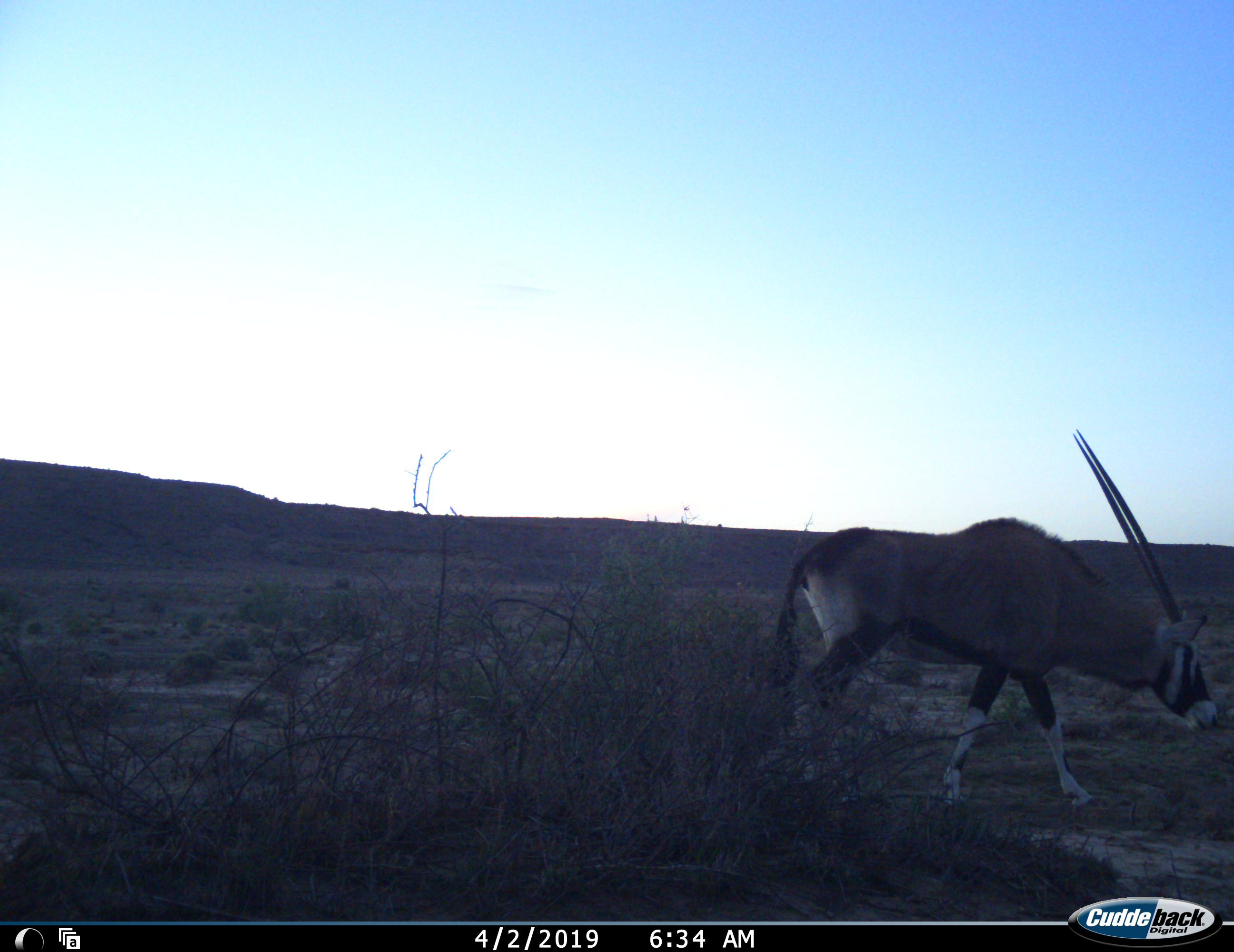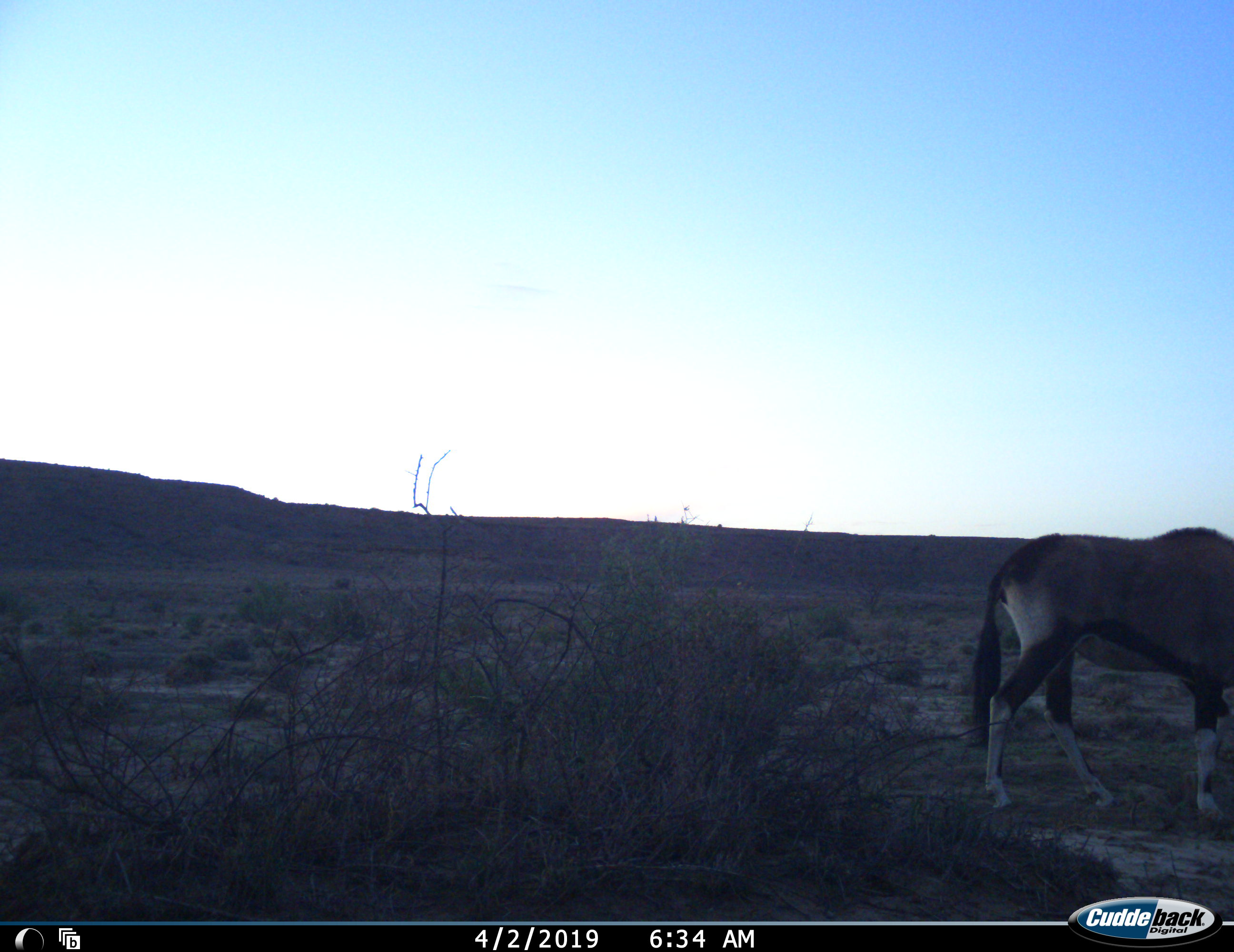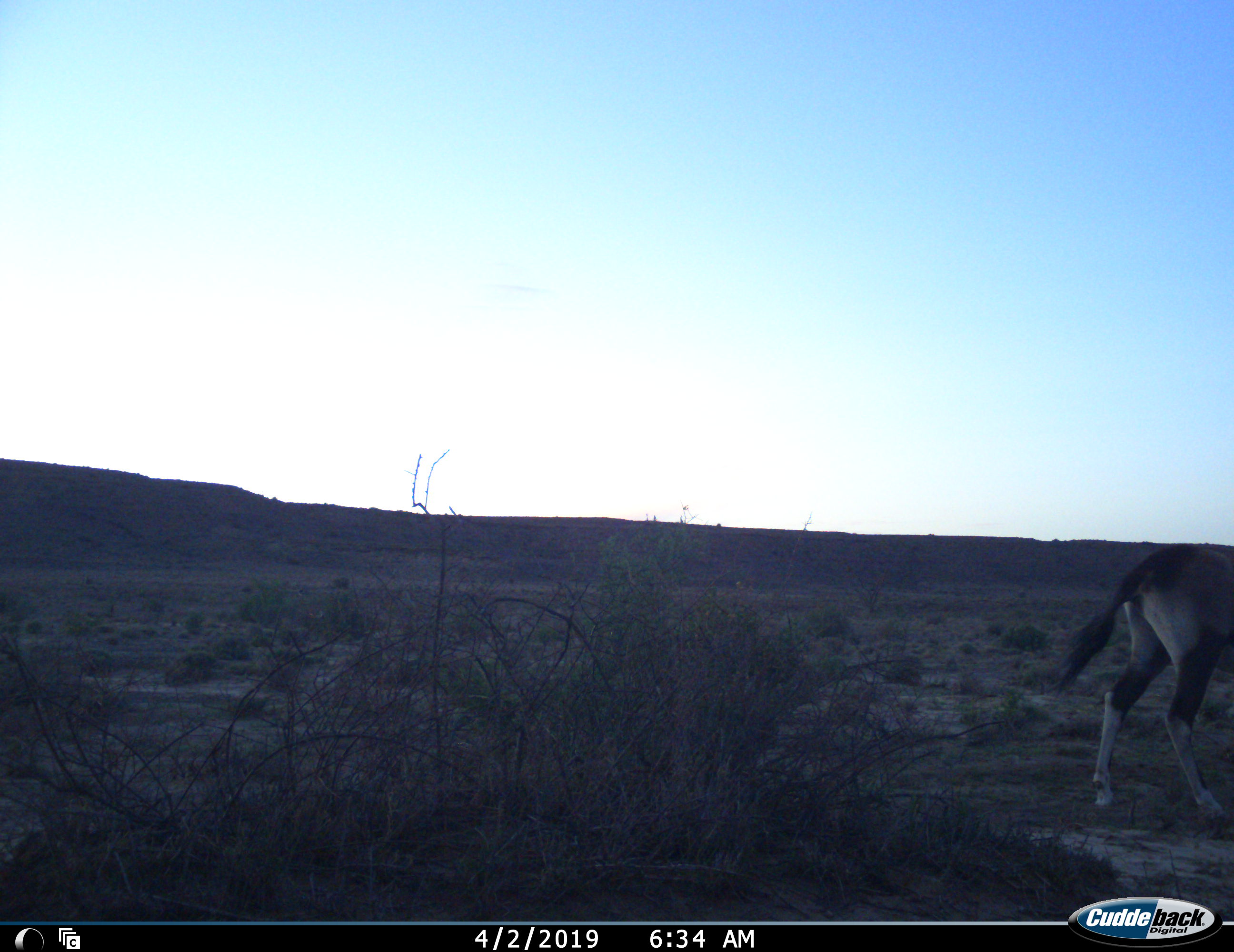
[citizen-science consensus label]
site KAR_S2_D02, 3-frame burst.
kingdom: Animalia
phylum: Chordata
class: Mammalia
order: Artiodactyla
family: Bovidae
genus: Oryx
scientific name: Oryx gazella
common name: gemsbok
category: oryx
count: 1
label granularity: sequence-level